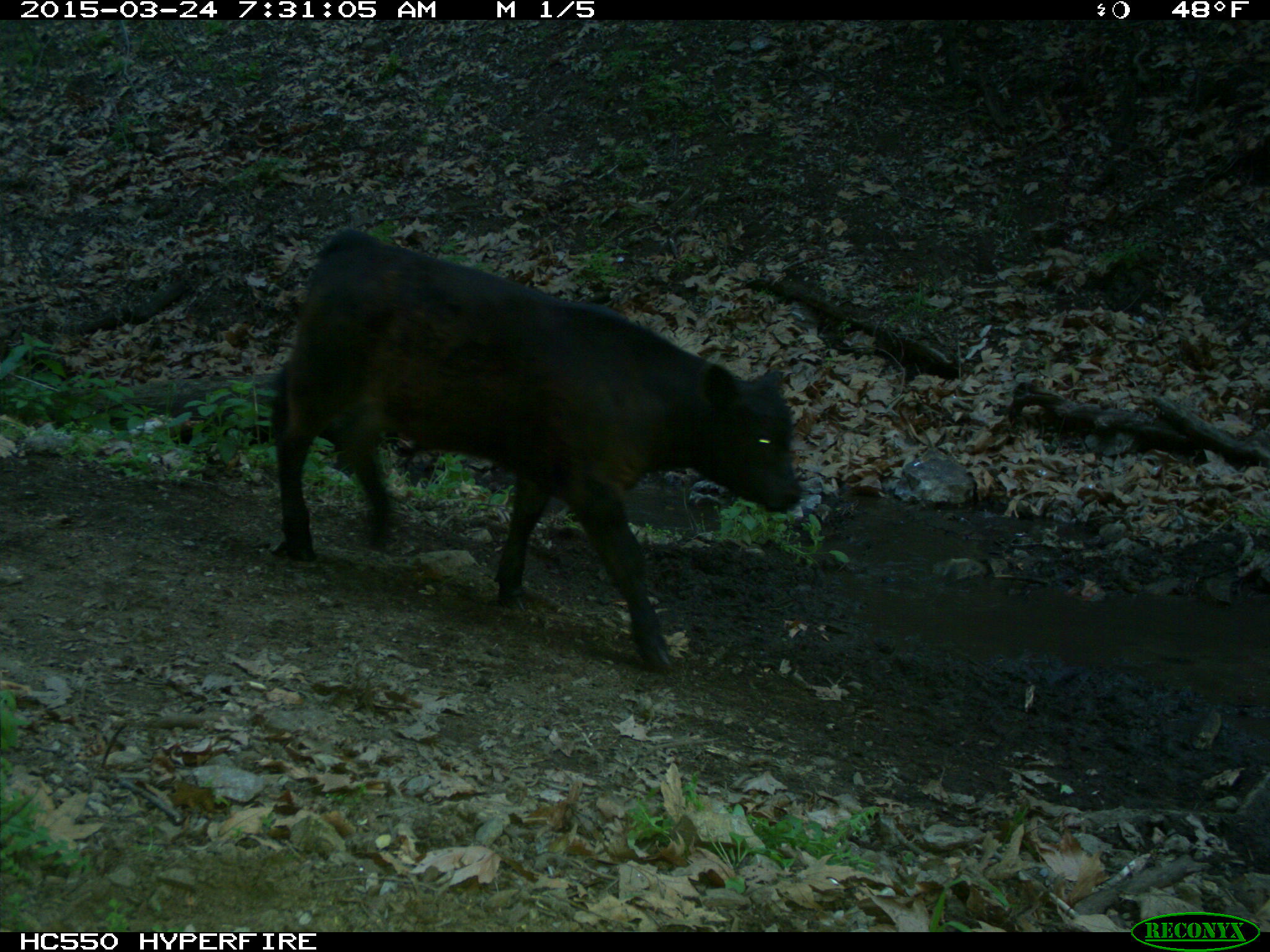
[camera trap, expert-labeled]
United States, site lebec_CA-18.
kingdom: Animalia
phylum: Chordata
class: Mammalia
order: Artiodactyla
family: Bovidae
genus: Bos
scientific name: Bos taurus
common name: domestic cow